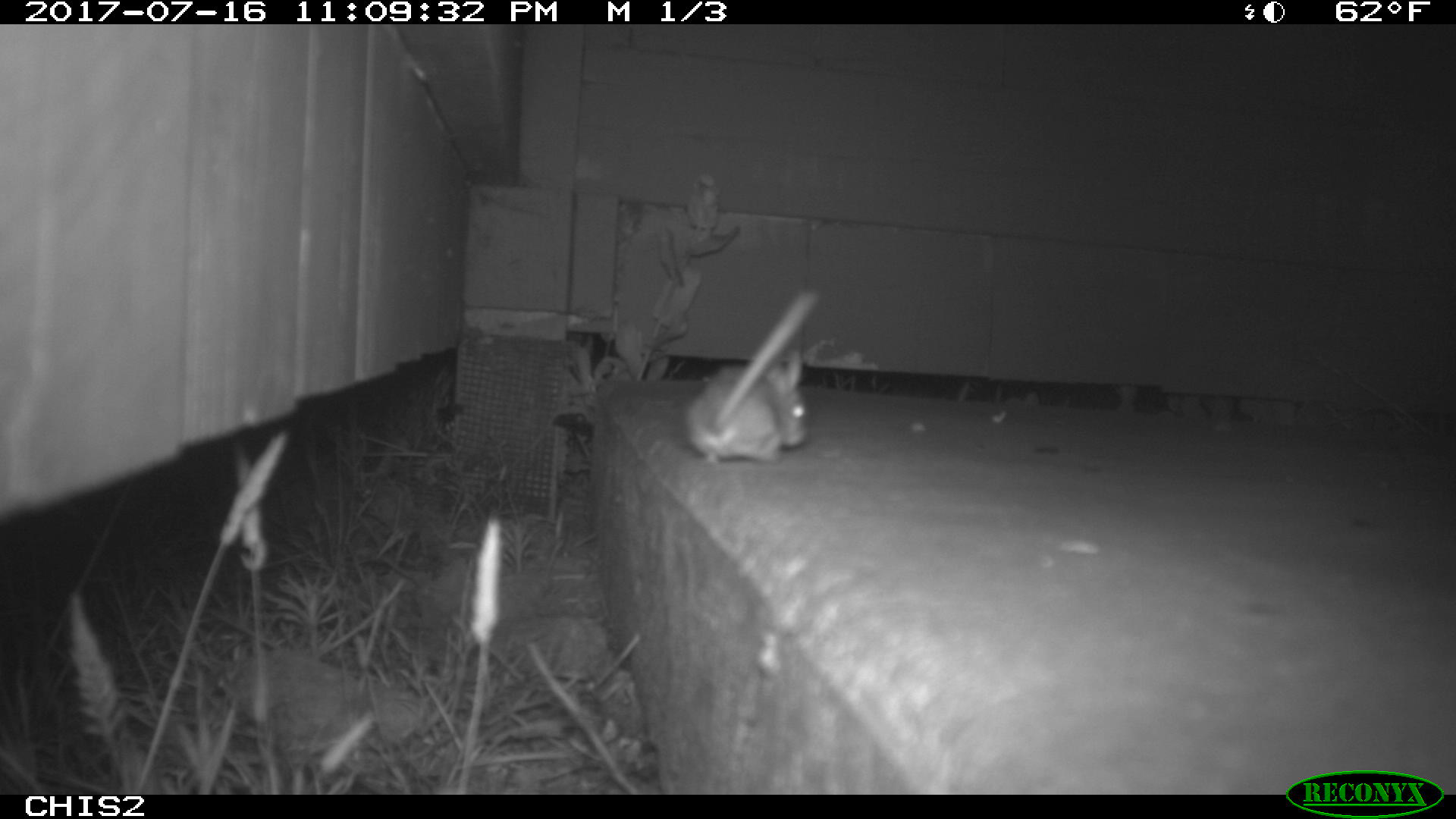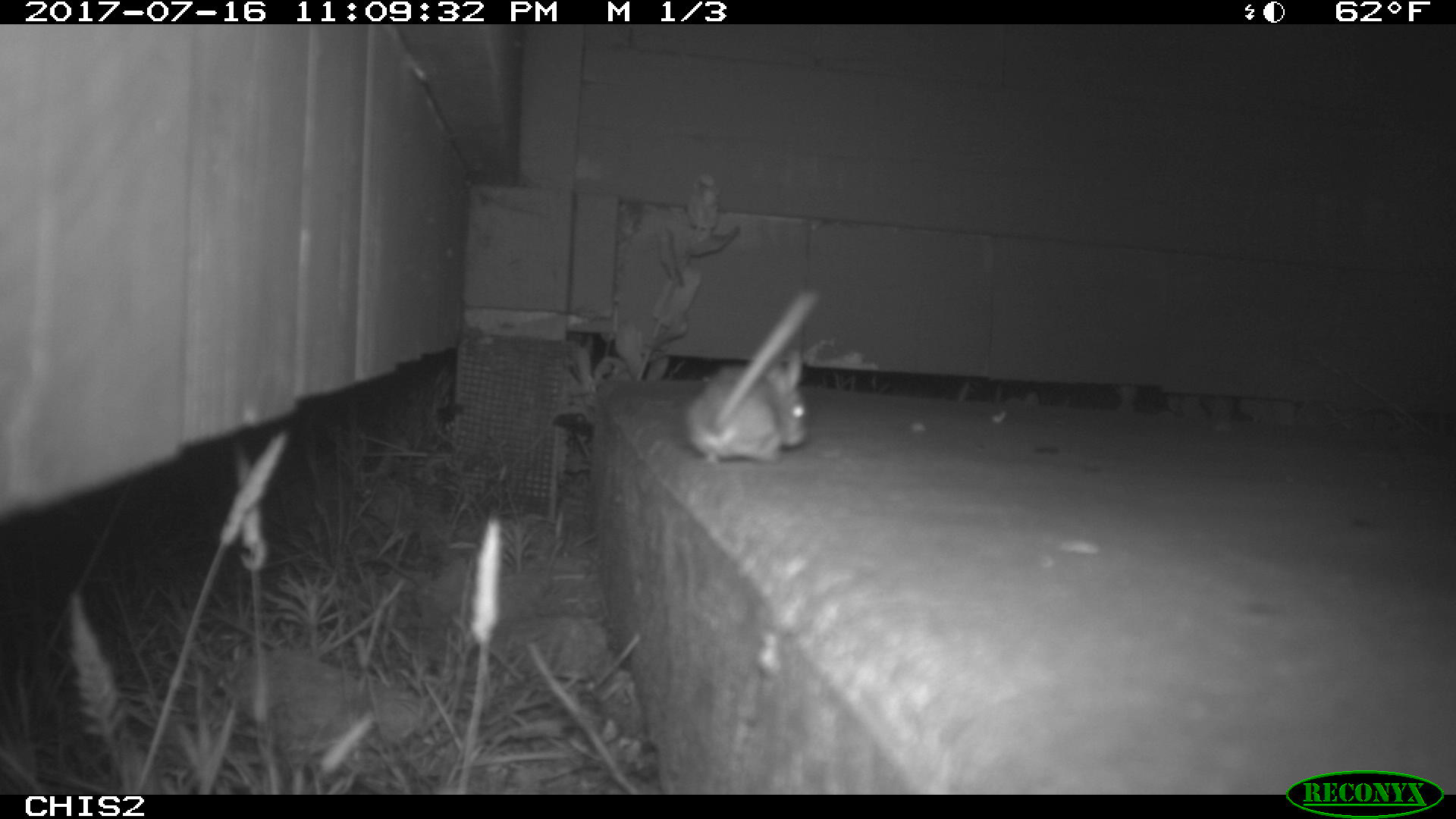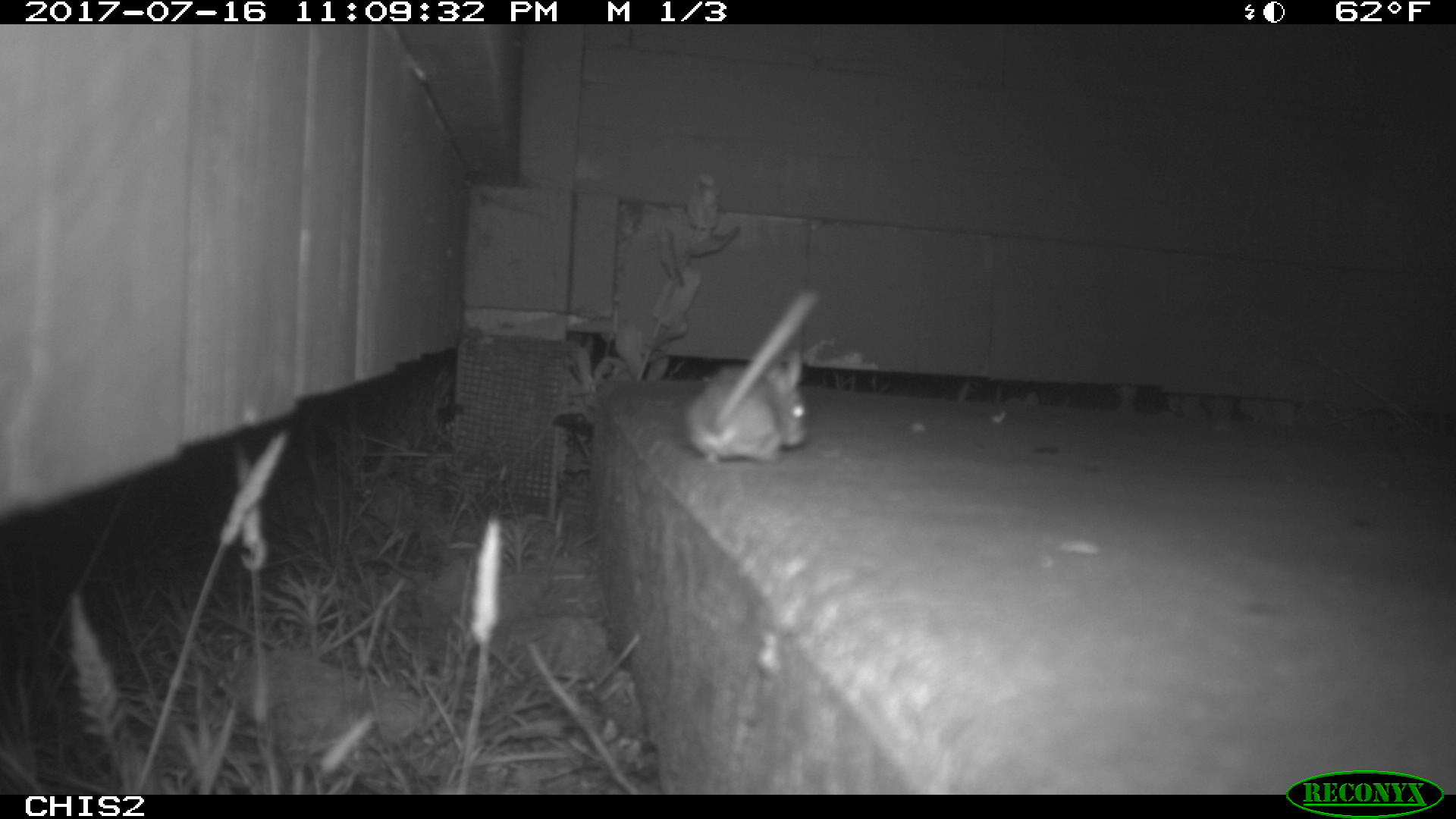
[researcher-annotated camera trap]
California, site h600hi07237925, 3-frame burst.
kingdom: Animalia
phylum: Chordata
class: Mammalia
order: Rodentia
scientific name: Rodentia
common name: rodent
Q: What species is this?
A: Rodent (Rodentia).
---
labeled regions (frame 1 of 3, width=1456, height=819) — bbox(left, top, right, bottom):
rodent: bbox(682, 289, 822, 469)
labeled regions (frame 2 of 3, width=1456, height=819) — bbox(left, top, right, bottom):
rodent: bbox(684, 284, 822, 469)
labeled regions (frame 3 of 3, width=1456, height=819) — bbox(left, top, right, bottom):
rodent: bbox(683, 288, 817, 466)